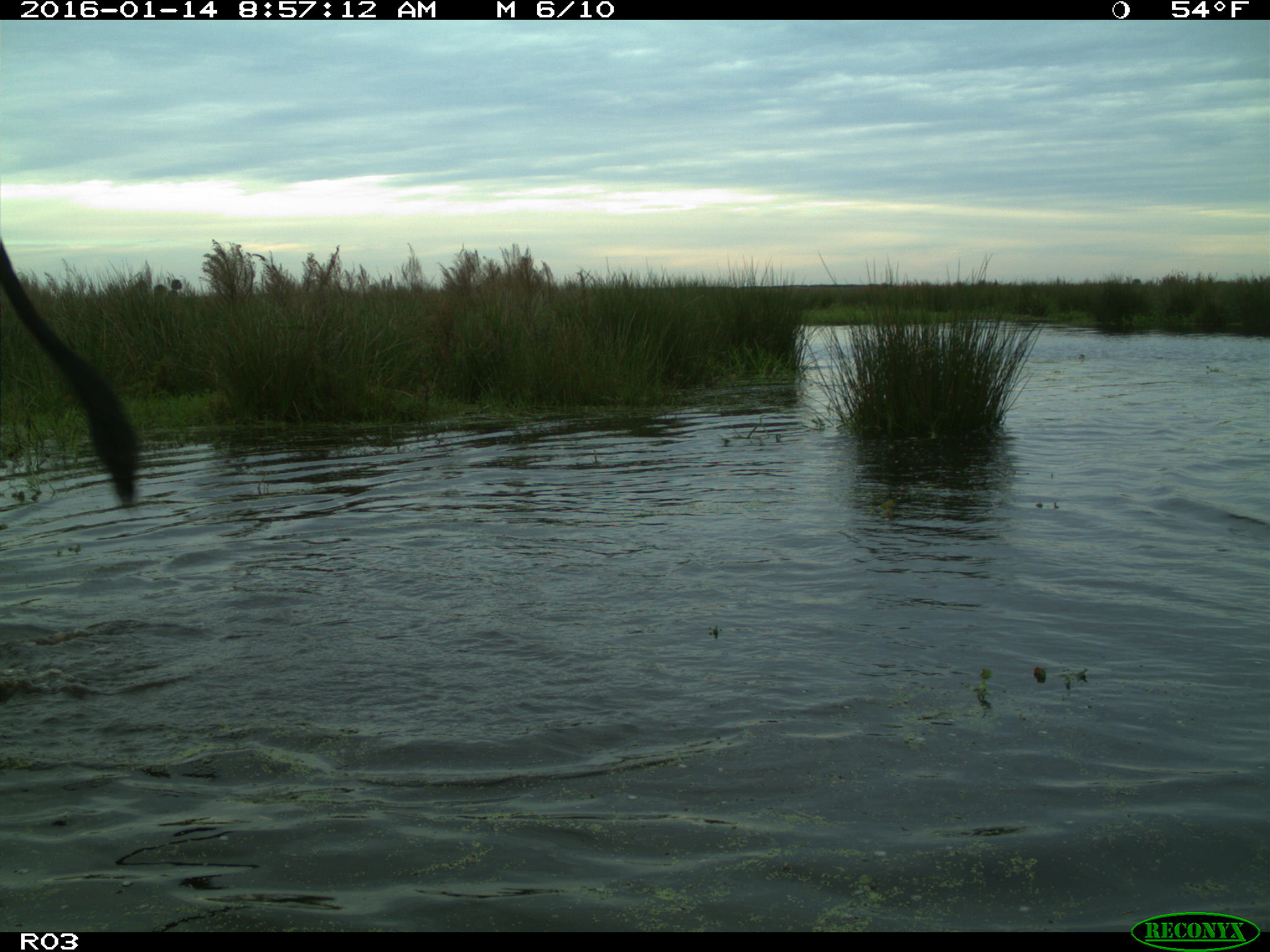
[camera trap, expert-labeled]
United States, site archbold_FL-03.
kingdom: Animalia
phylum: Chordata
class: Mammalia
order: Artiodactyla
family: Bovidae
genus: Bos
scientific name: Bos taurus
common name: domestic cow